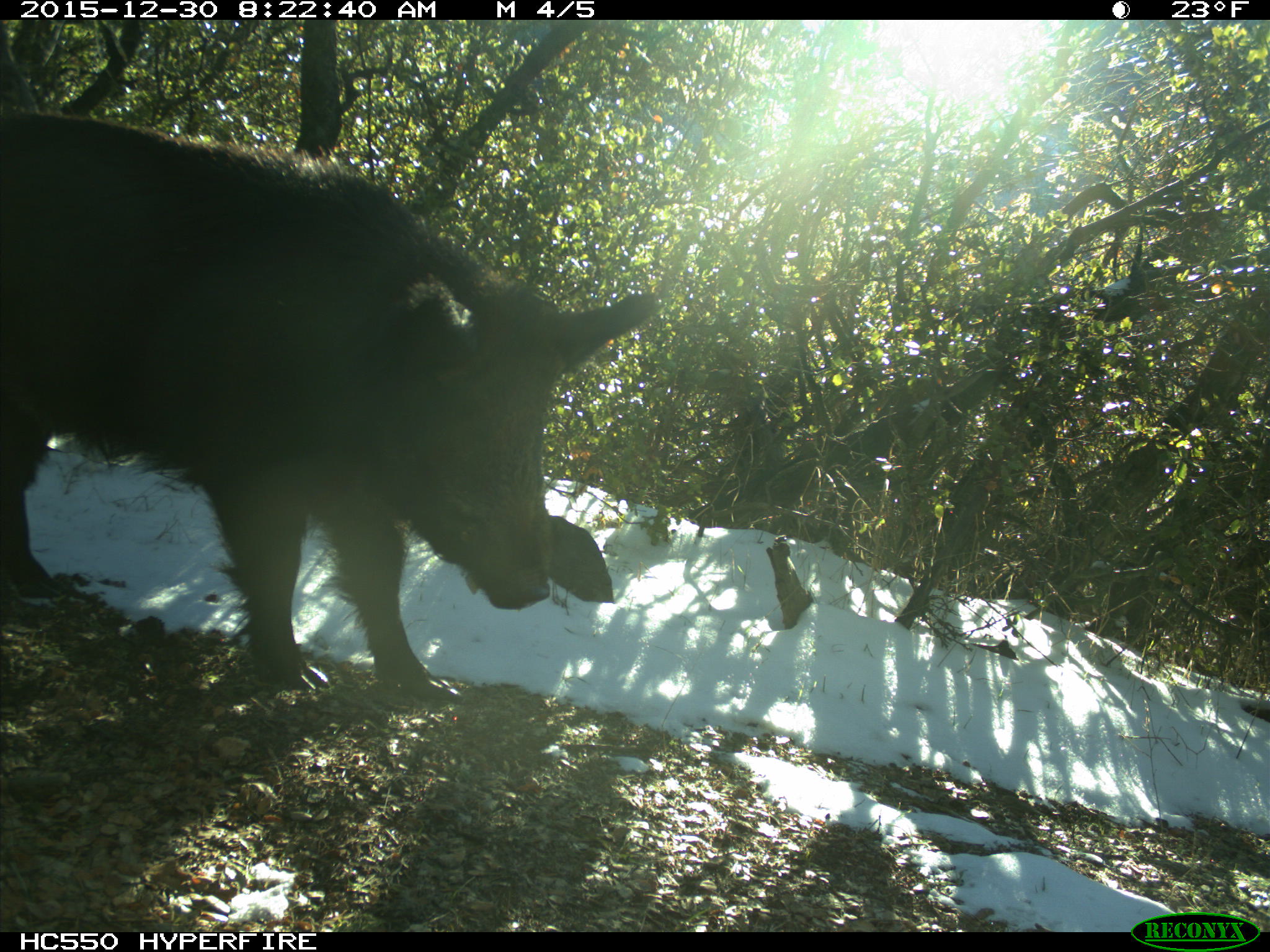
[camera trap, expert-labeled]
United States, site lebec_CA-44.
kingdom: Animalia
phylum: Chordata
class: Mammalia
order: Artiodactyla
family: Suidae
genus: Sus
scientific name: Sus scrofa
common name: wild boar